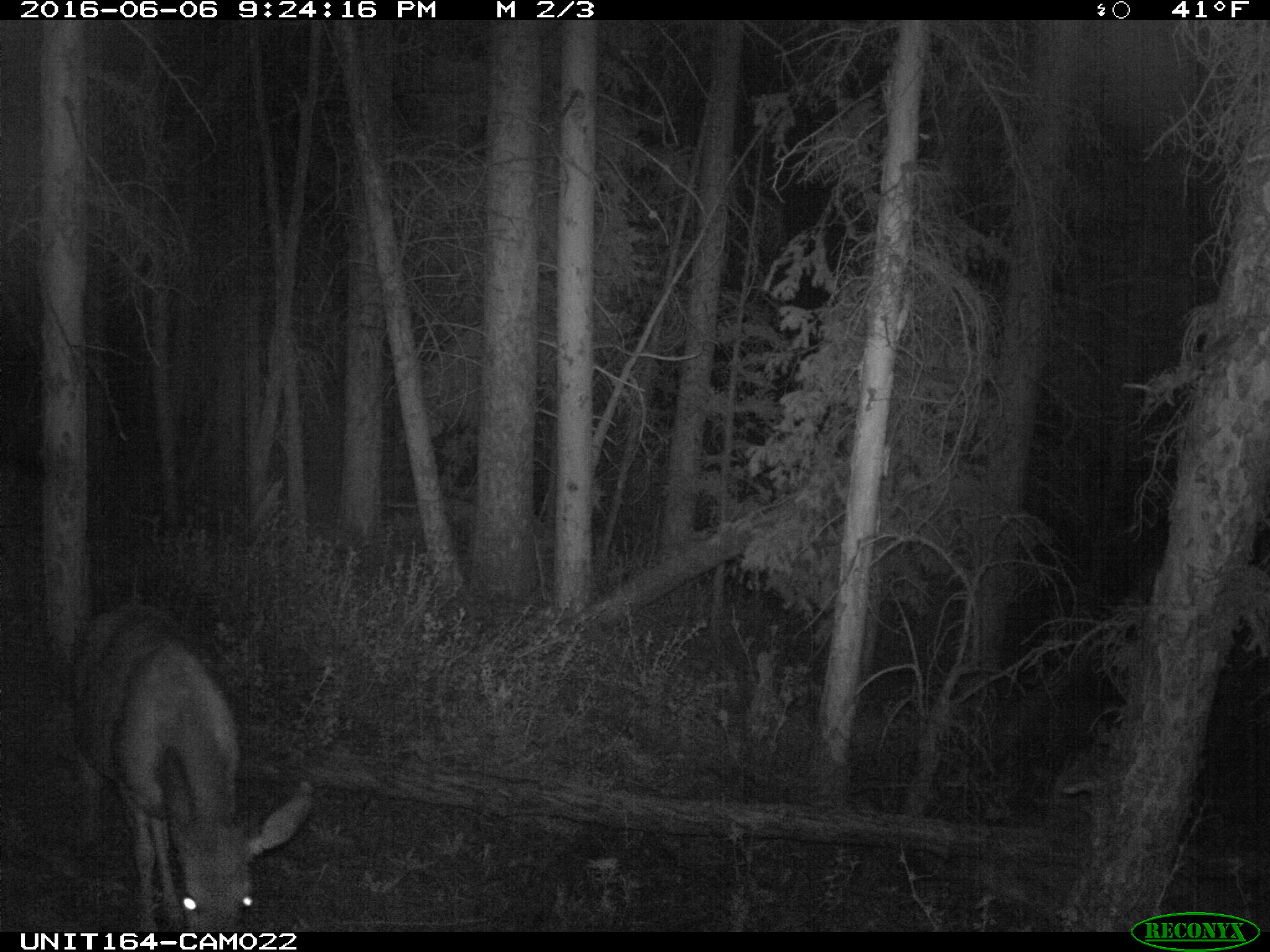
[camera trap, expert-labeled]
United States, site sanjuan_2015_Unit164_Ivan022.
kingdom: Animalia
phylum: Chordata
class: Mammalia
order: Artiodactyla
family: Cervidae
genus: Odocoileus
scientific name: Odocoileus hemionus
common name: mule deer